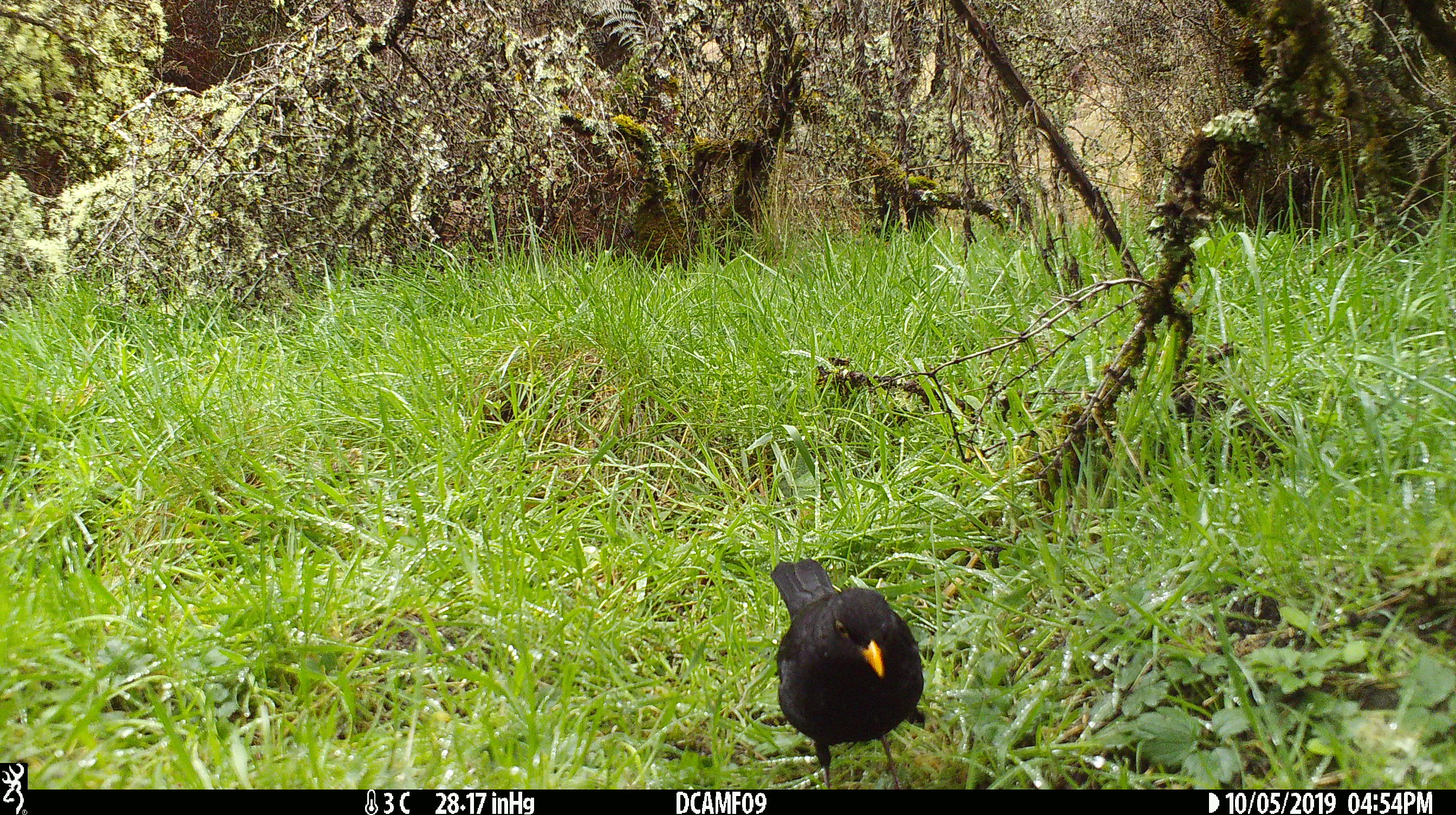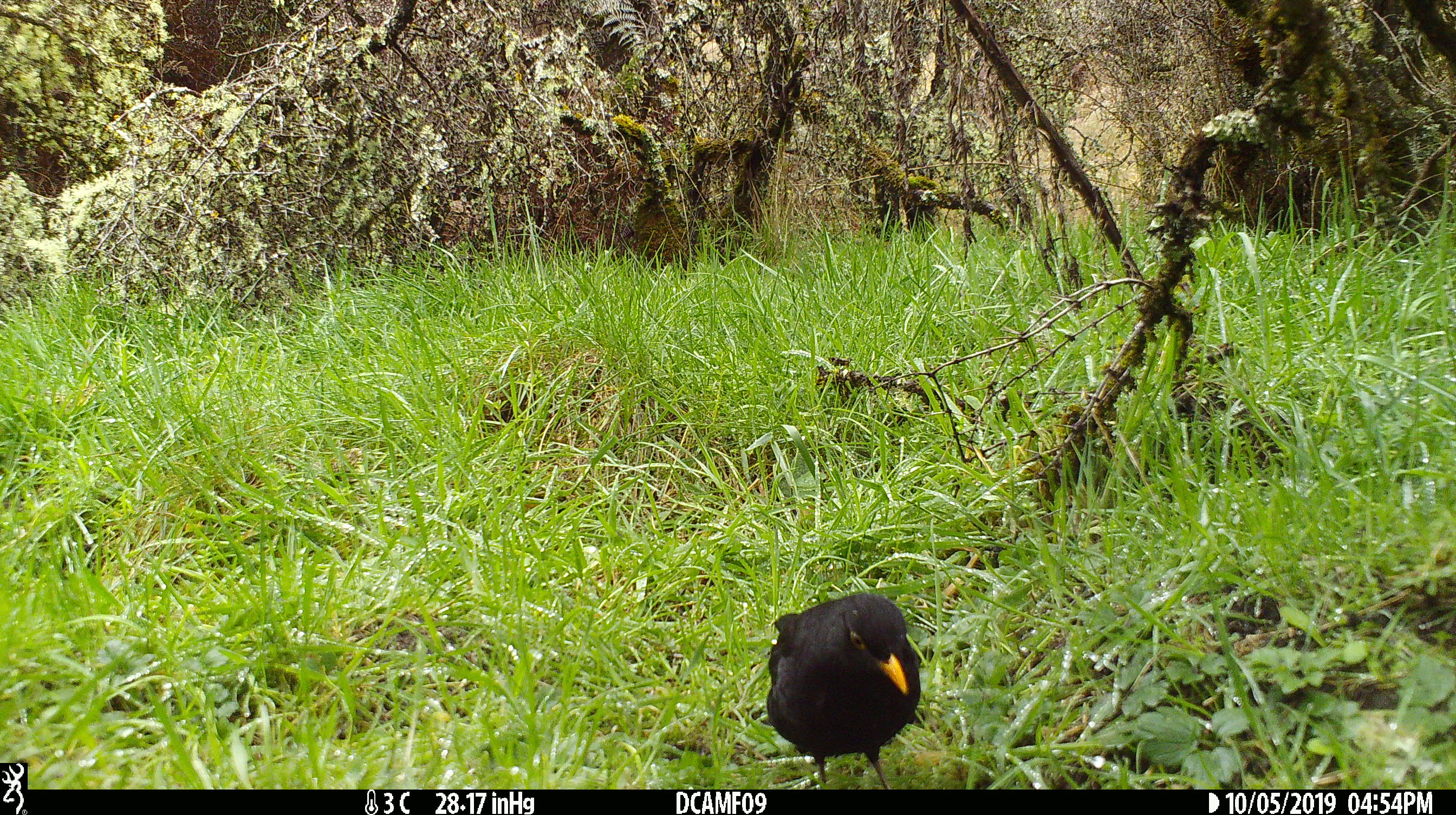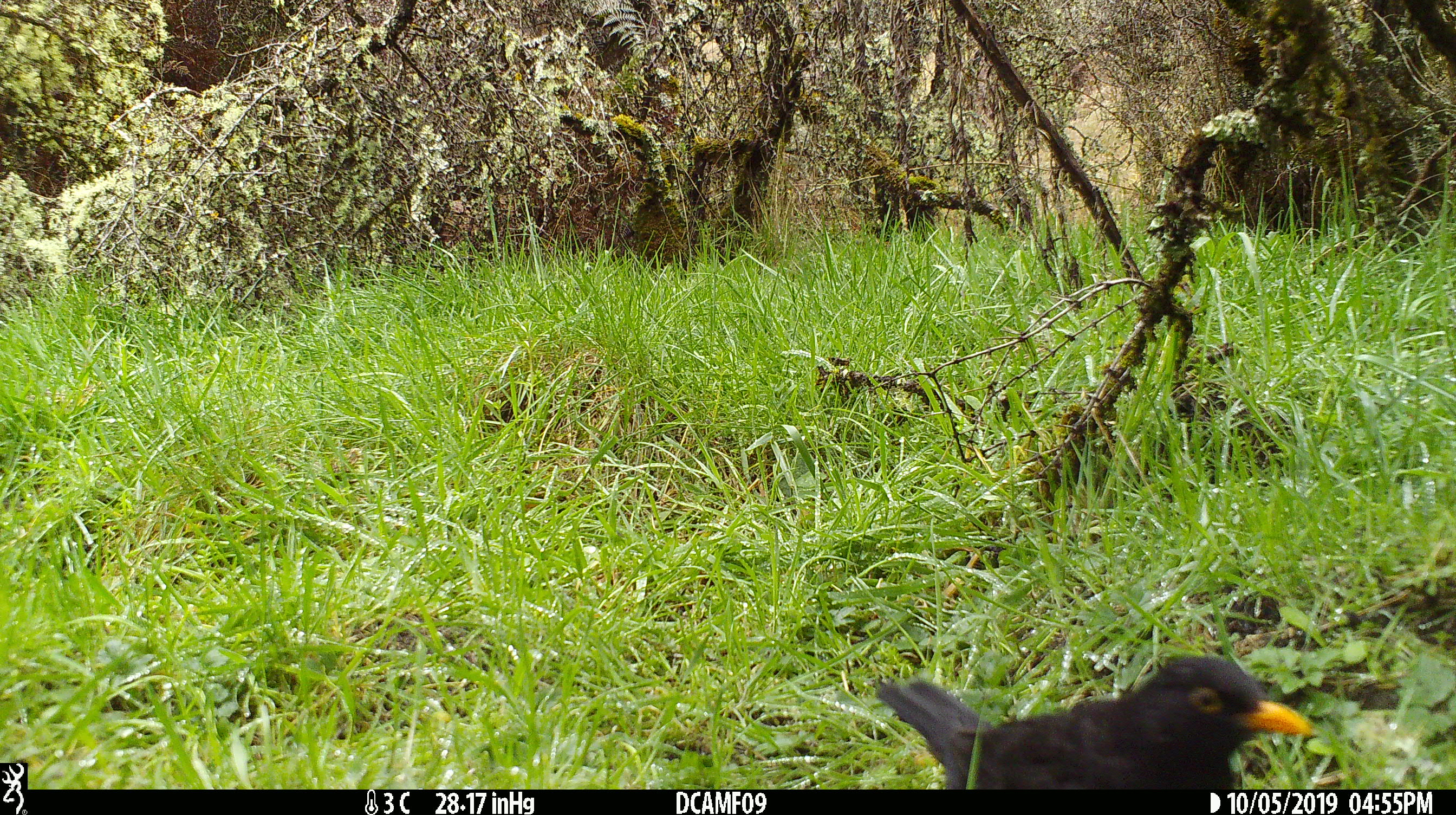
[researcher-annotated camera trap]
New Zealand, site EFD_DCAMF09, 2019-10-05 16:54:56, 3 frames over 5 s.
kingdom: Animalia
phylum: Chordata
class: Aves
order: Passeriformes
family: Turdidae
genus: Turdus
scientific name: Turdus merula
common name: eurasian blackbird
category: blackbird